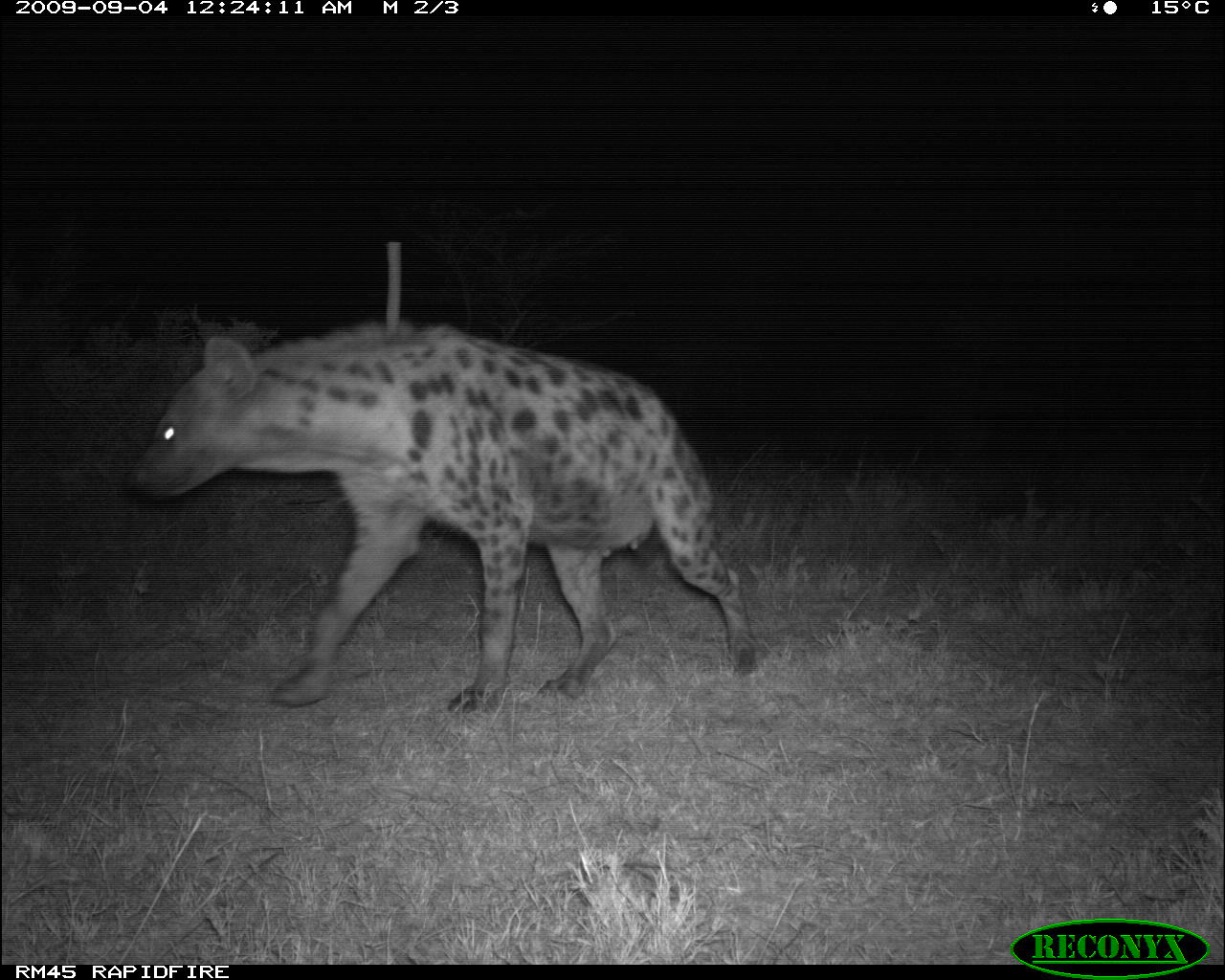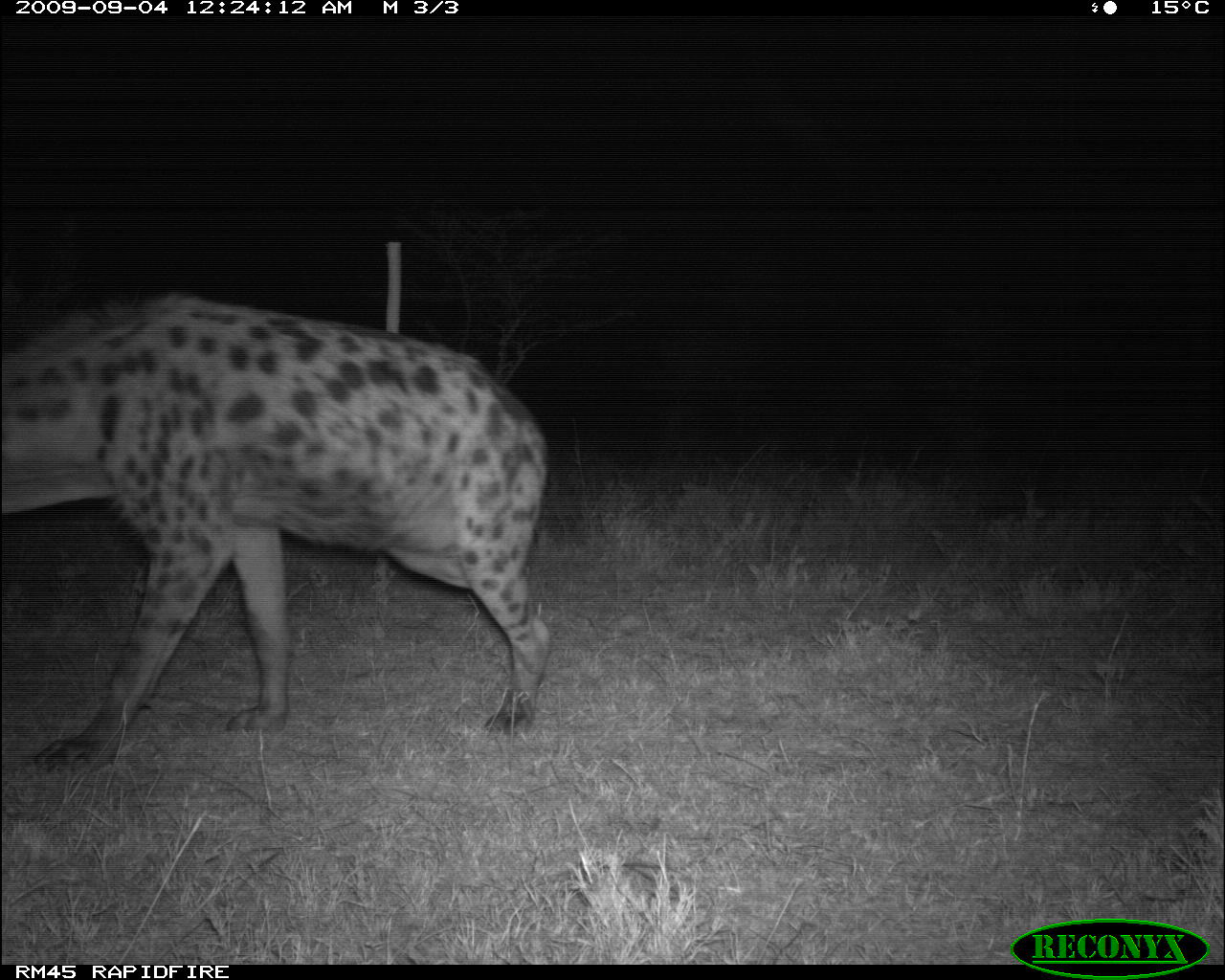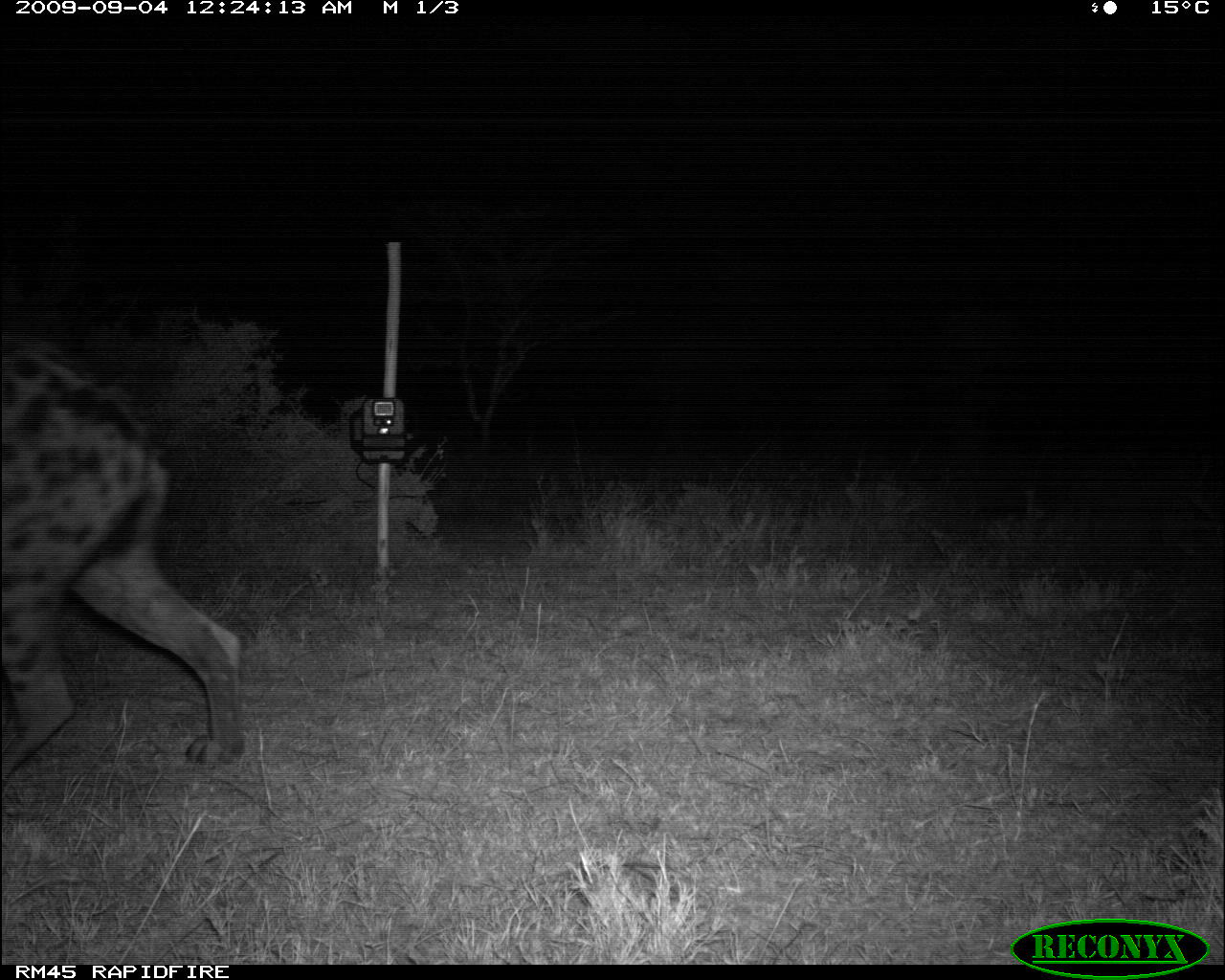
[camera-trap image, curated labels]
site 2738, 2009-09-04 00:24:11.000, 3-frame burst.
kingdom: Animalia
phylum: Chordata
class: Mammalia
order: Carnivora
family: Hyaenidae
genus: Crocuta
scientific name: Crocuta crocuta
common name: spotted hyena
Crocuta crocuta (spotted hyena), count 1.